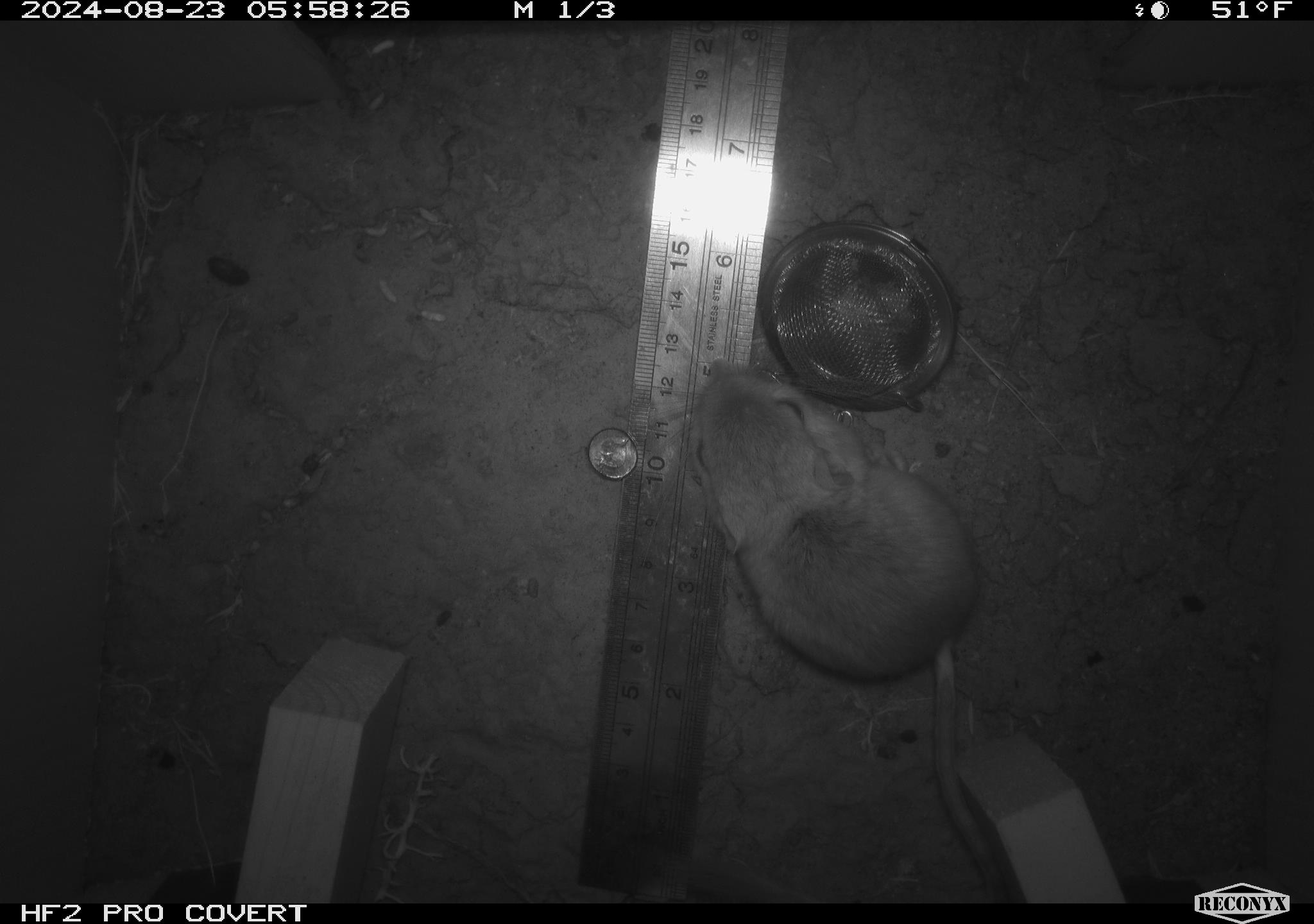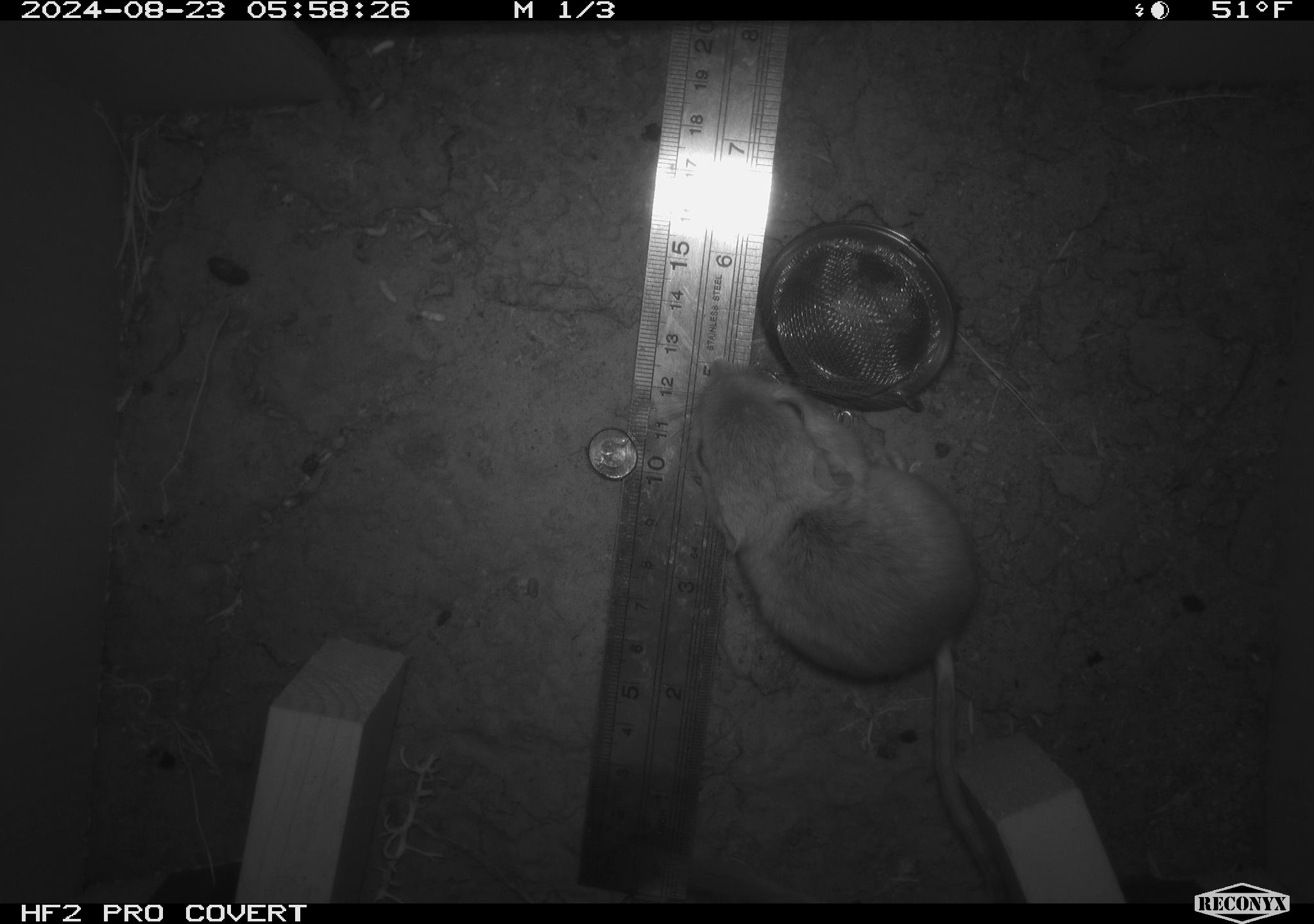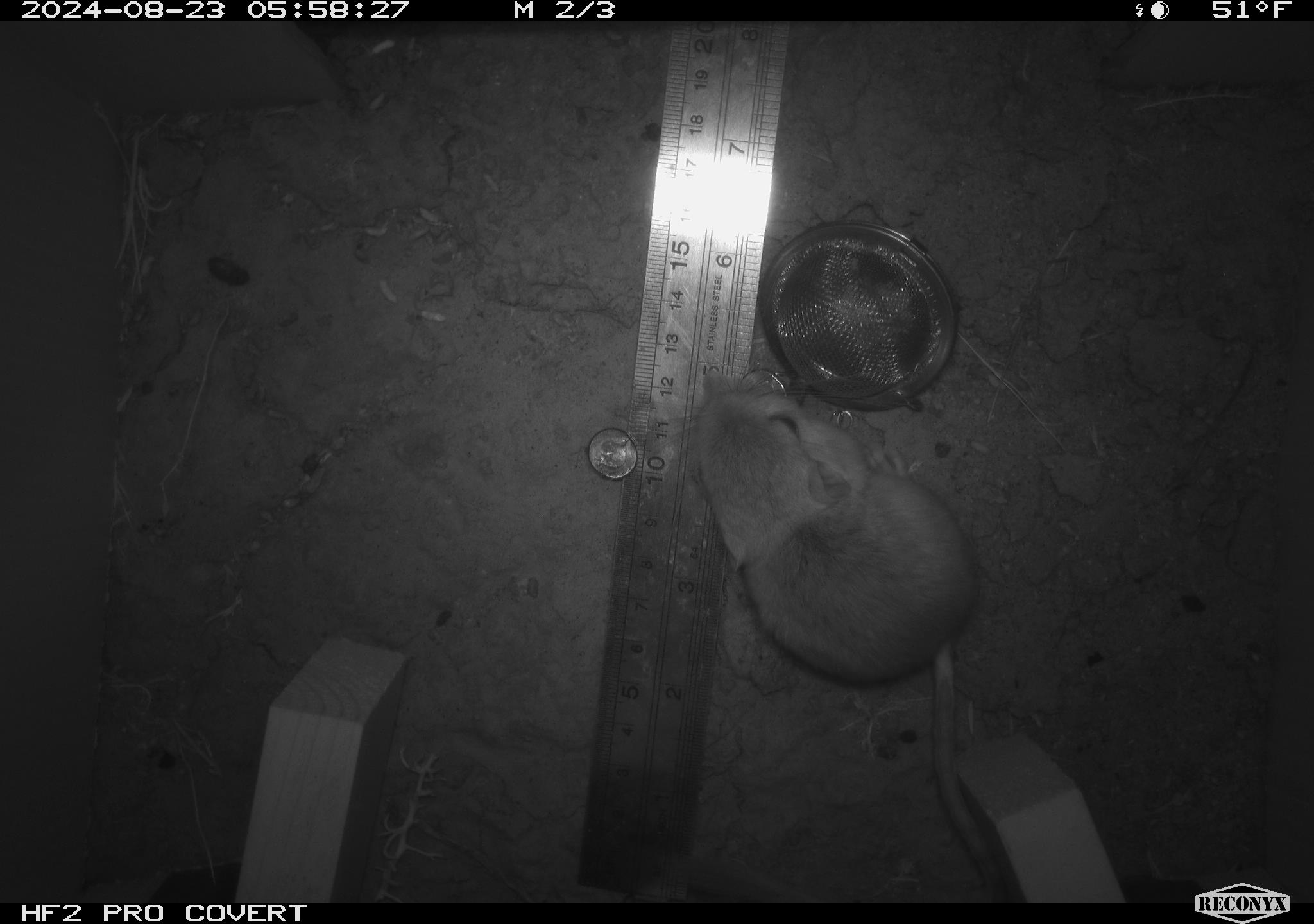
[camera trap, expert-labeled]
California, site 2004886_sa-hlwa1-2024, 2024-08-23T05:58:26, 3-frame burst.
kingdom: Animalia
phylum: Chordata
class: Mammalia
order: Rodentia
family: Heteromyidae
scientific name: Heteromyidae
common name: kangaroo rats and pocket mice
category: heteromyidae family